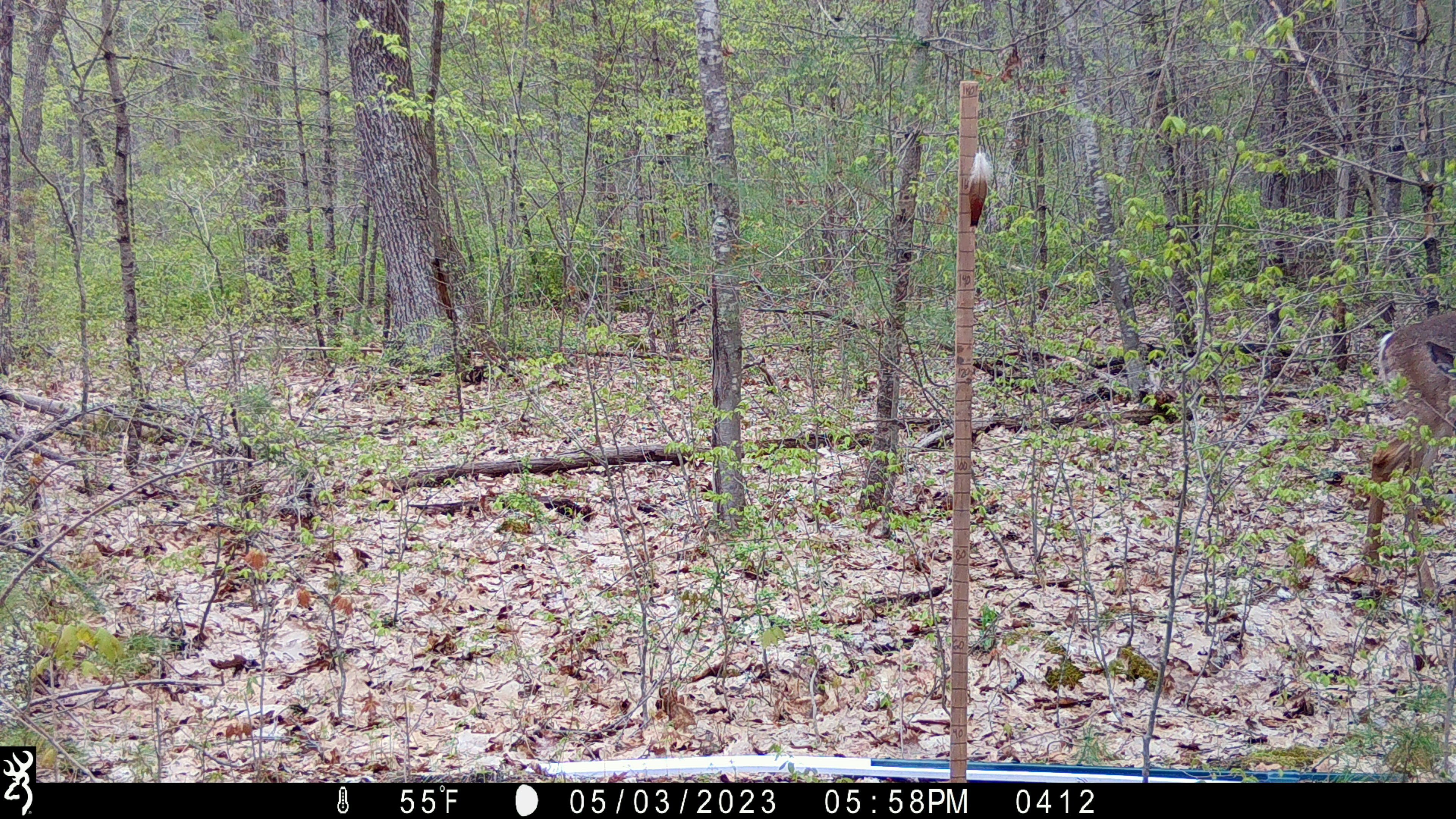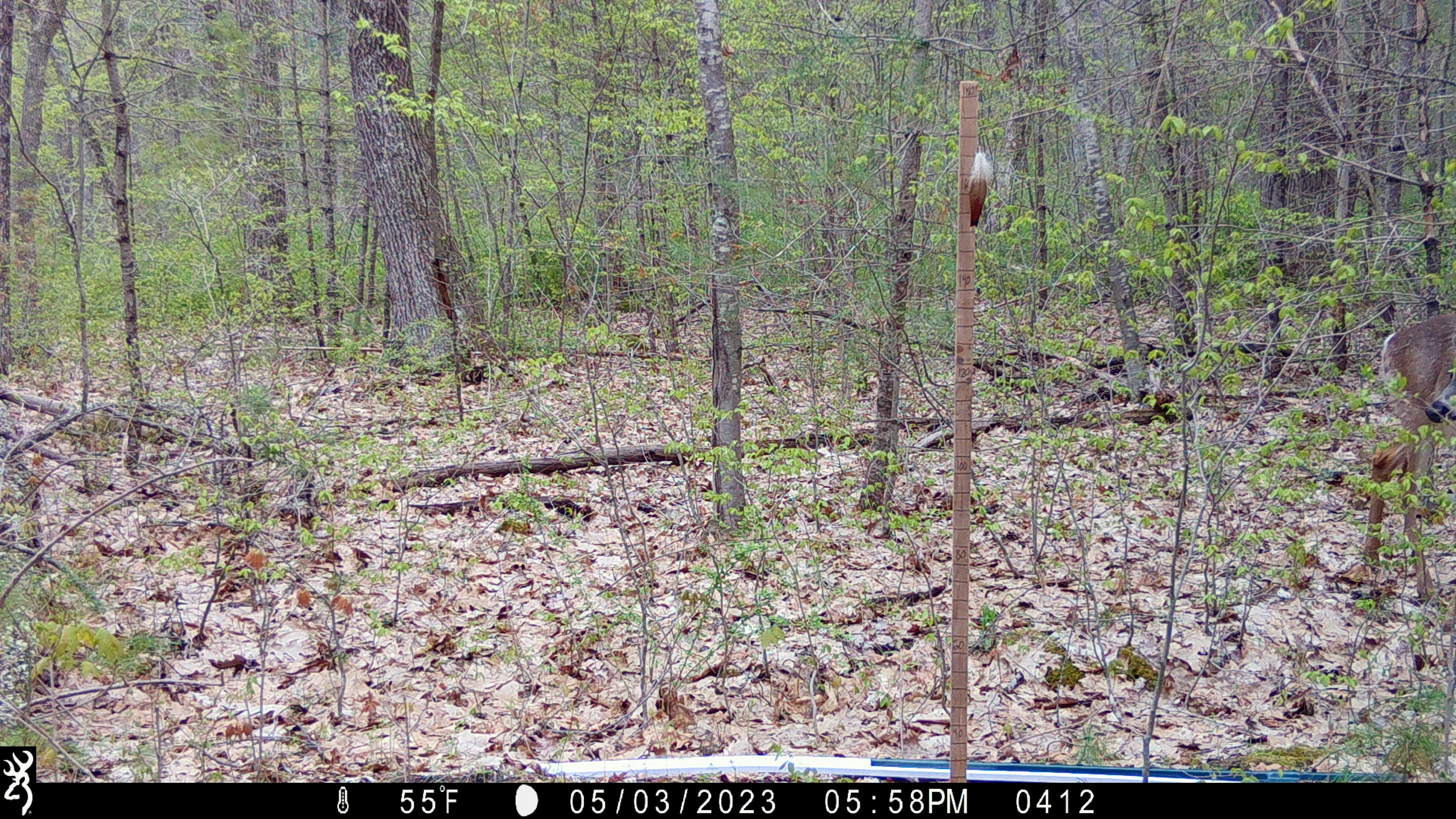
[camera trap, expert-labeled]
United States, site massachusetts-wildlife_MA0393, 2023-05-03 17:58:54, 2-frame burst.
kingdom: Animalia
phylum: Chordata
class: Mammalia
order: Artiodactyla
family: Cervidae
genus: Odocoileus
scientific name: Odocoileus virginianus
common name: white-tailed deer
White-tailed deer (Odocoileus virginianus).